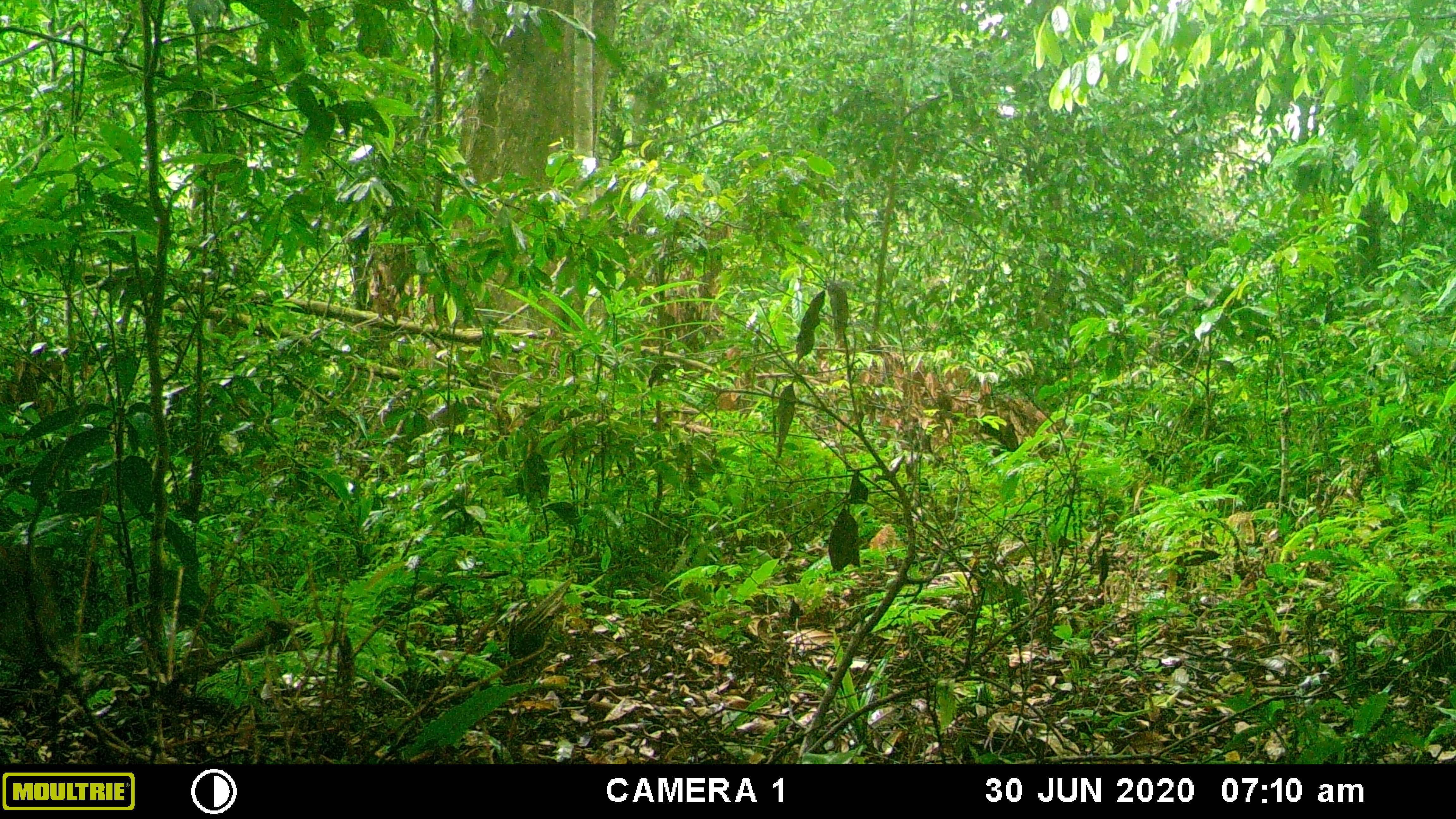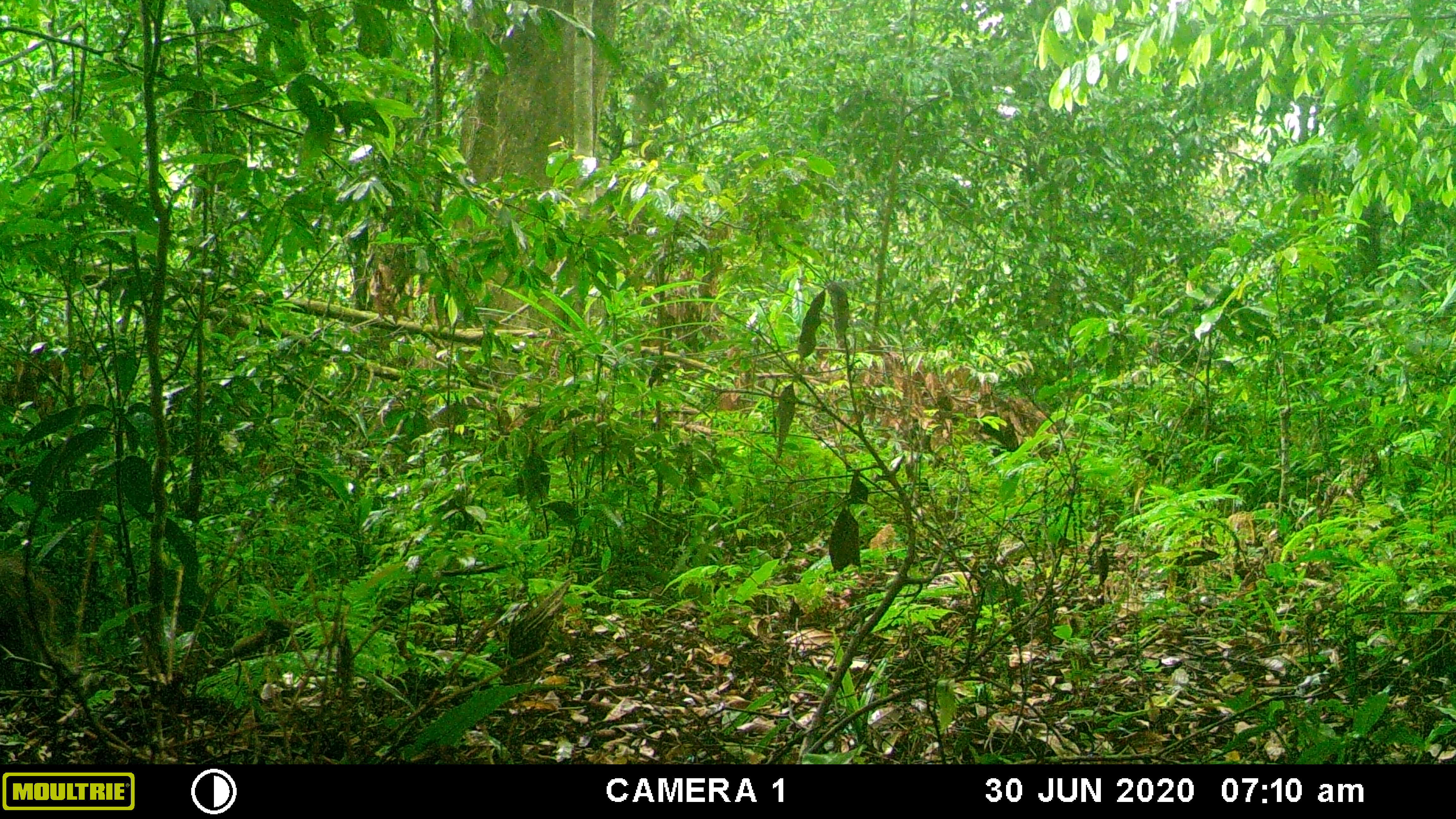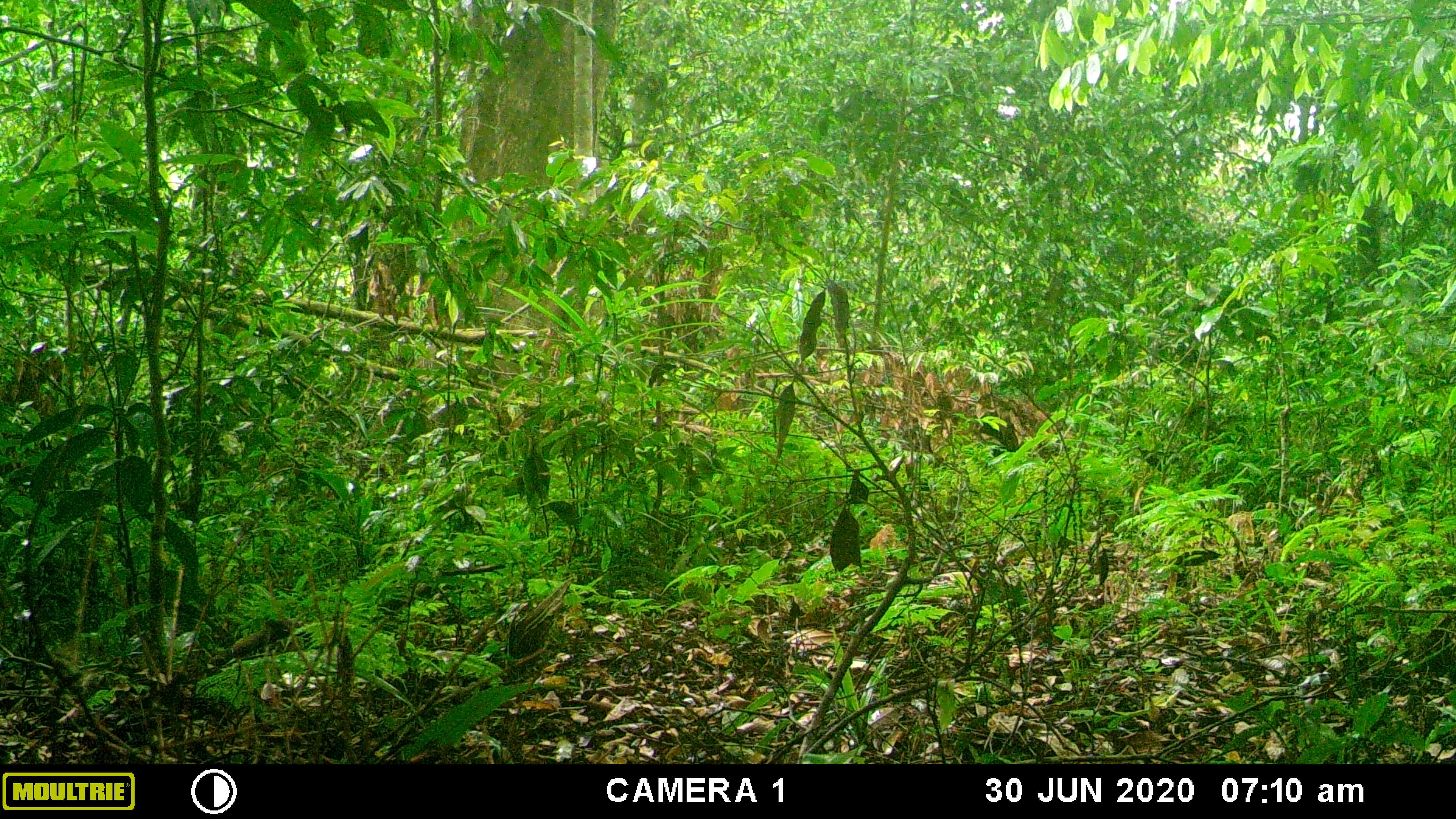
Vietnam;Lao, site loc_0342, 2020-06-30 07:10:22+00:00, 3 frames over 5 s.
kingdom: Animalia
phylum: Chordata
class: Mammalia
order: Artiodactyla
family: Suidae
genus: Sus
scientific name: Sus scrofa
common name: eurasian wild pig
Eurasian wild pig (Sus scrofa). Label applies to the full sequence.